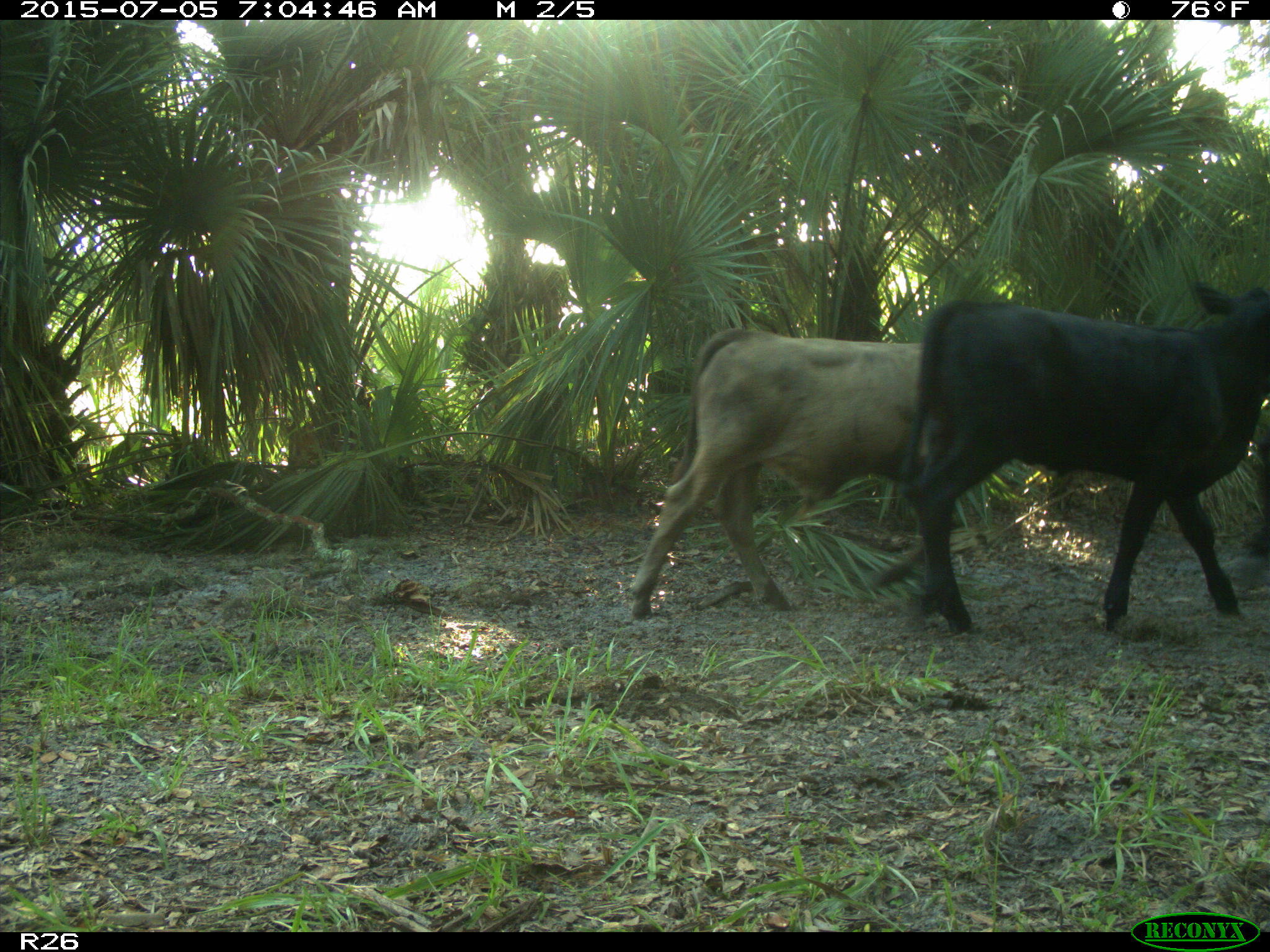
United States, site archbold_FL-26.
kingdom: Animalia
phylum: Chordata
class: Mammalia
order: Artiodactyla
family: Bovidae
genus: Bos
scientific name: Bos taurus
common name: domestic cow